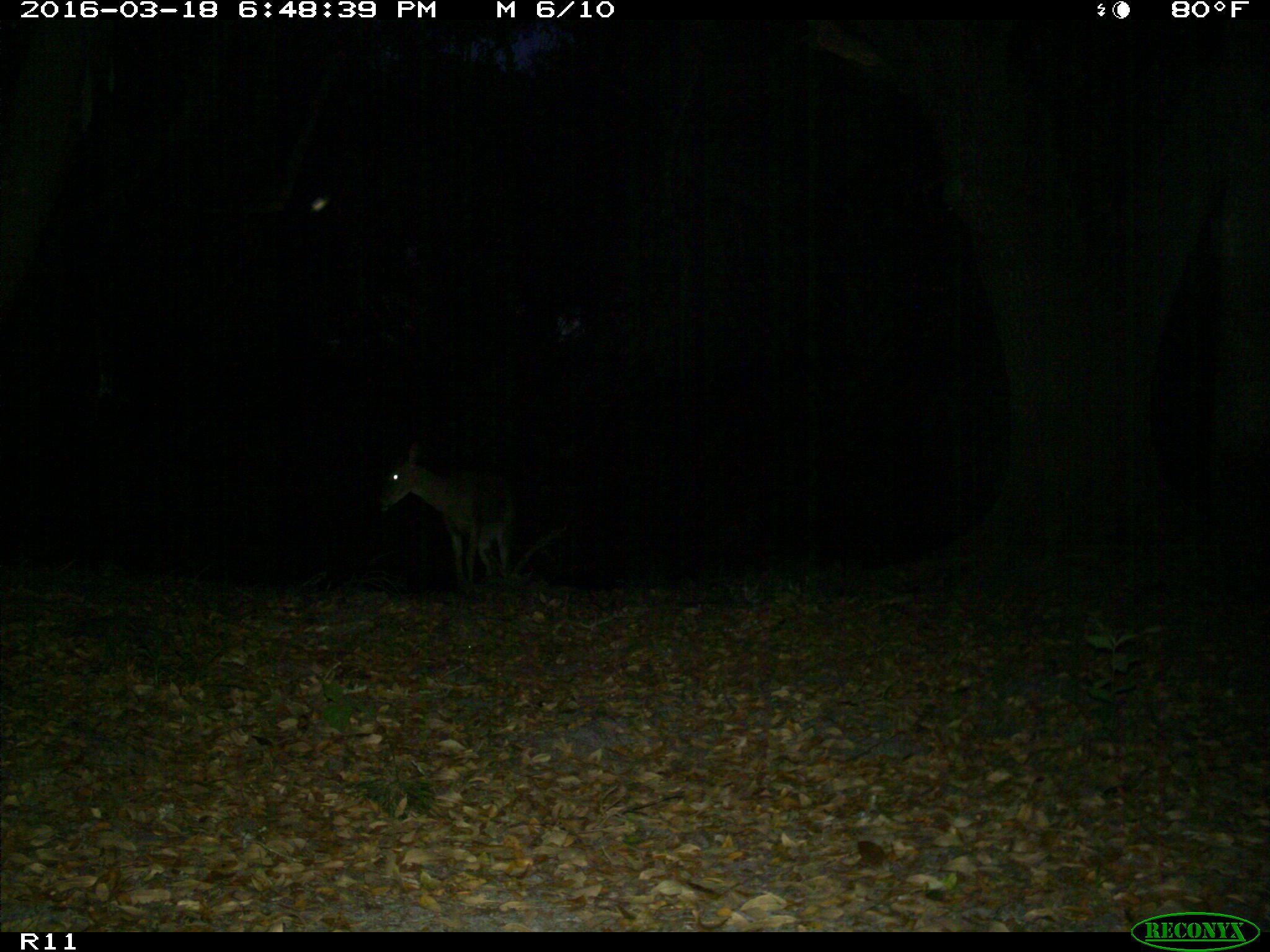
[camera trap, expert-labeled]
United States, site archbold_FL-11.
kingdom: Animalia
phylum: Chordata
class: Mammalia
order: Artiodactyla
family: Cervidae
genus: Odocoileus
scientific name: Odocoileus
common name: deer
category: unidentified deer